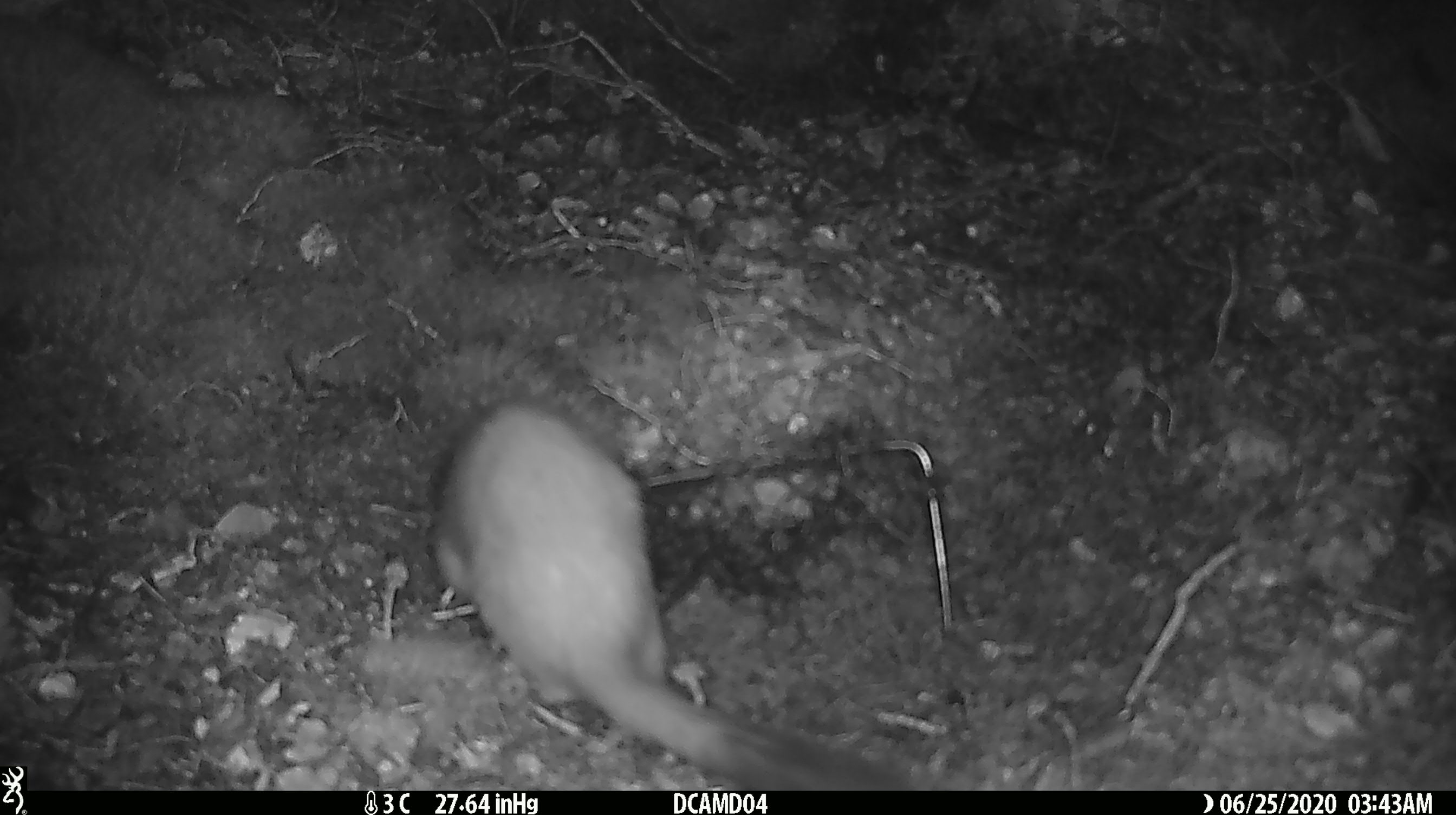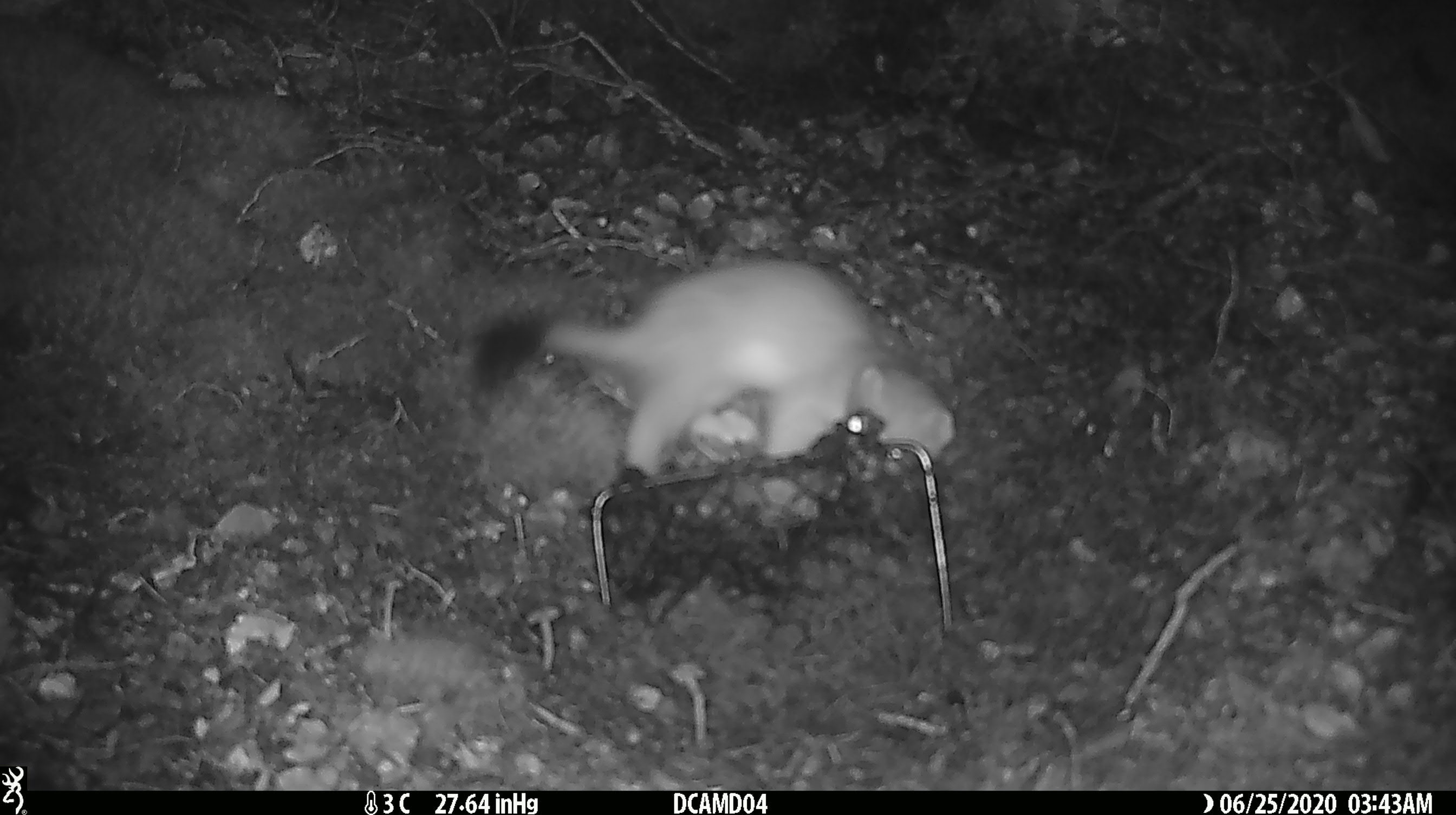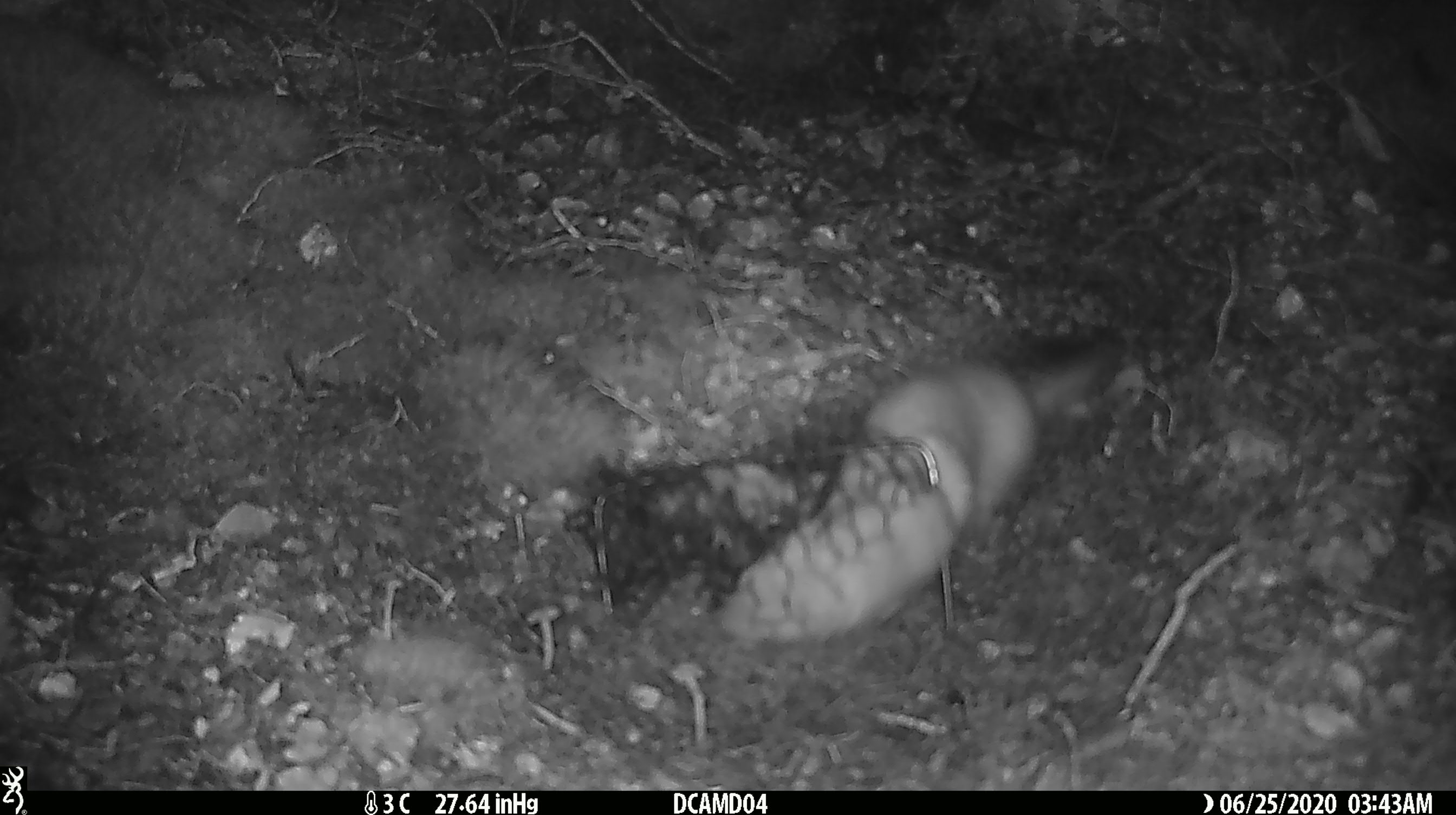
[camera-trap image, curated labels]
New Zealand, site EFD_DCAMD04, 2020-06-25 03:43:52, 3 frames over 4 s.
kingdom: Animalia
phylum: Chordata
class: Mammalia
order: Carnivora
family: Mustelidae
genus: Mustela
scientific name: Mustela erminea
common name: stoat